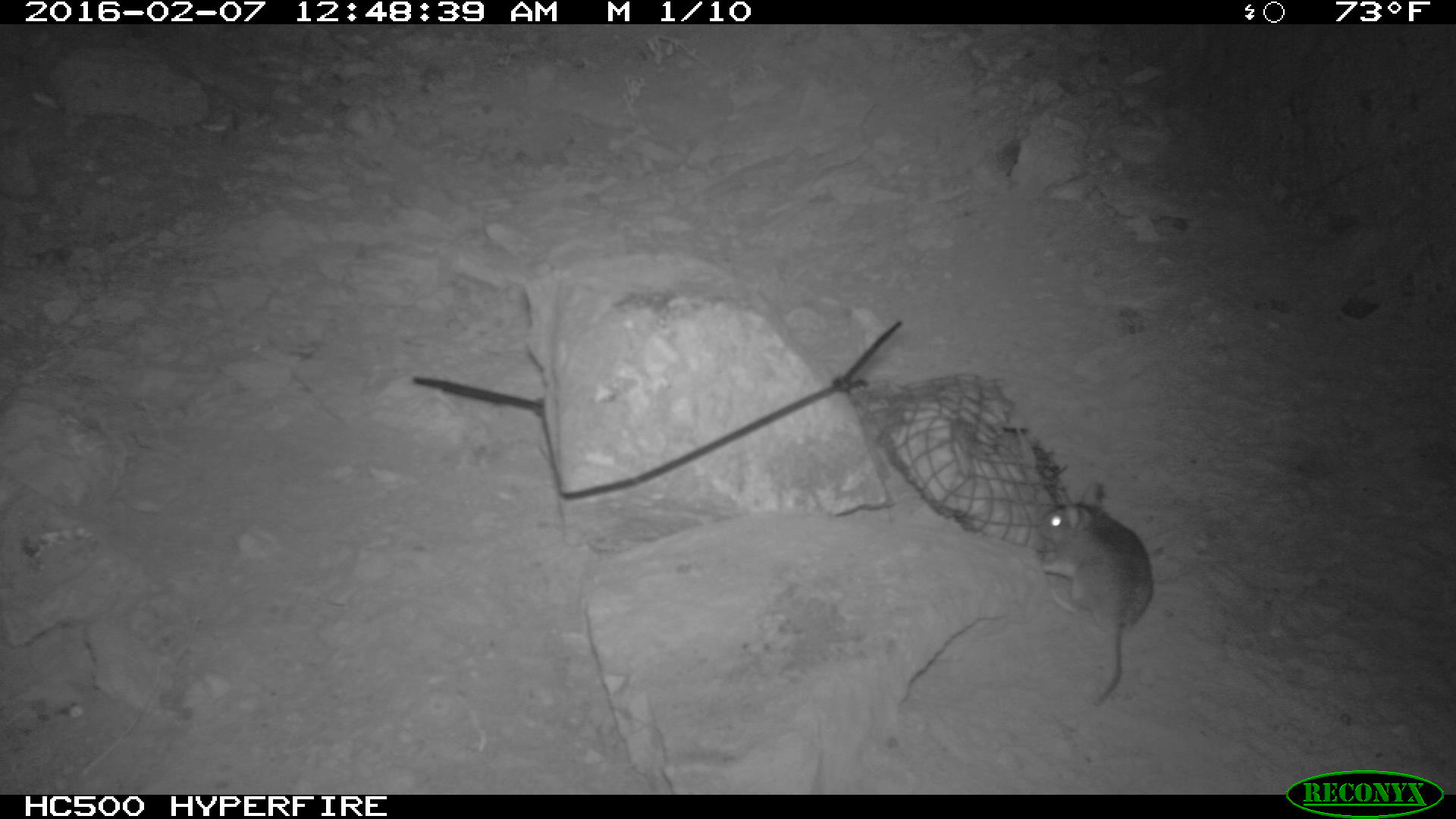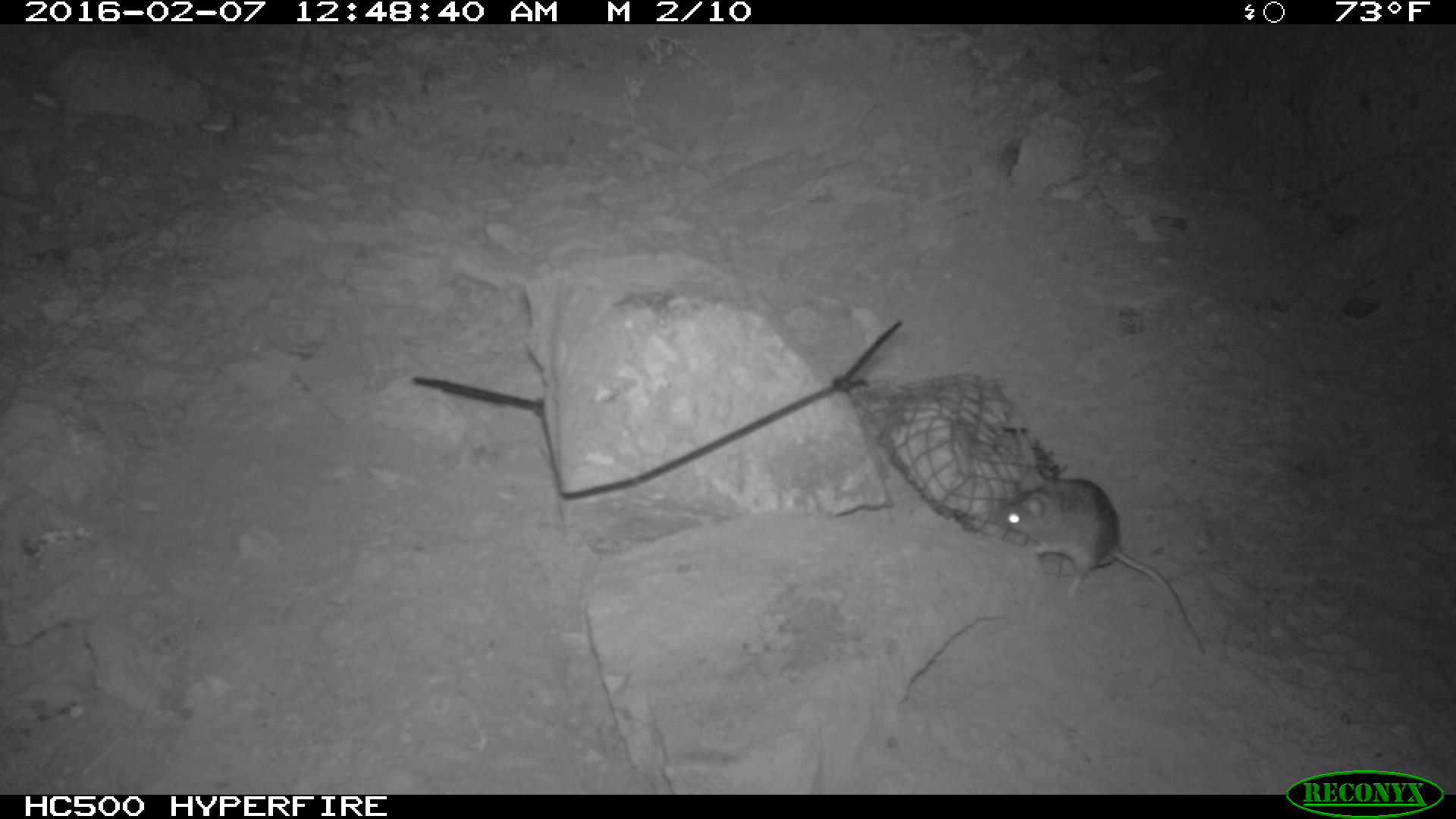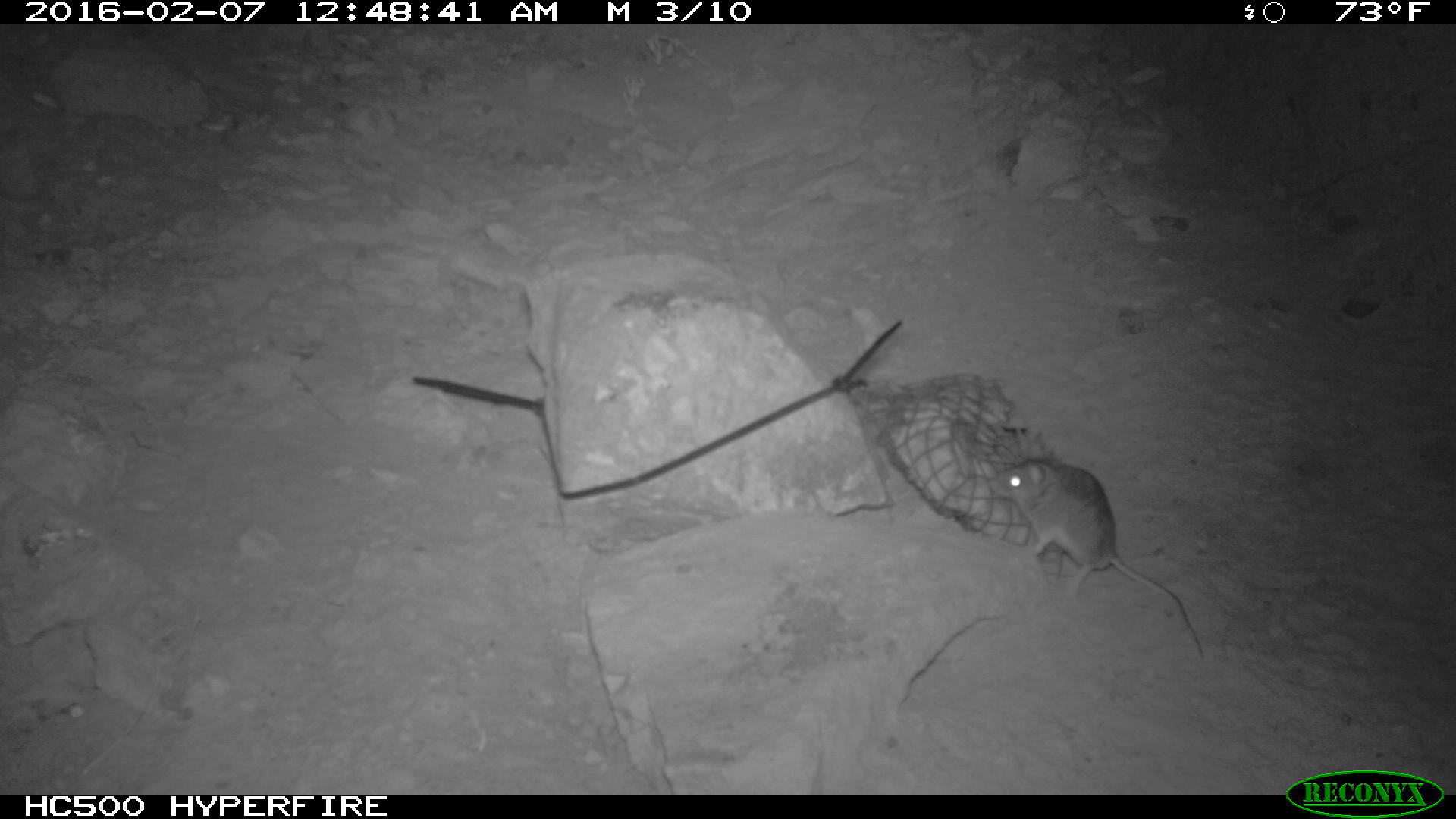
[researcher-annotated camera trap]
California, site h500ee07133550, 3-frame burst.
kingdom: Animalia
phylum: Chordata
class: Mammalia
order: Rodentia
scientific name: Rodentia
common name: rodent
Rodent (Rodentia).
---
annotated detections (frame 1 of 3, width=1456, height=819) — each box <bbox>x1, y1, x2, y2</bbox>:
rodent: <bbox>1028, 481, 1153, 708</bbox>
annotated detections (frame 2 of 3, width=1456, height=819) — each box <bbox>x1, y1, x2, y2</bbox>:
rodent: <bbox>997, 466, 1207, 653</bbox>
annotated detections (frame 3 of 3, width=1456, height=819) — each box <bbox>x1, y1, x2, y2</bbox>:
rodent: <bbox>987, 457, 1207, 654</bbox>